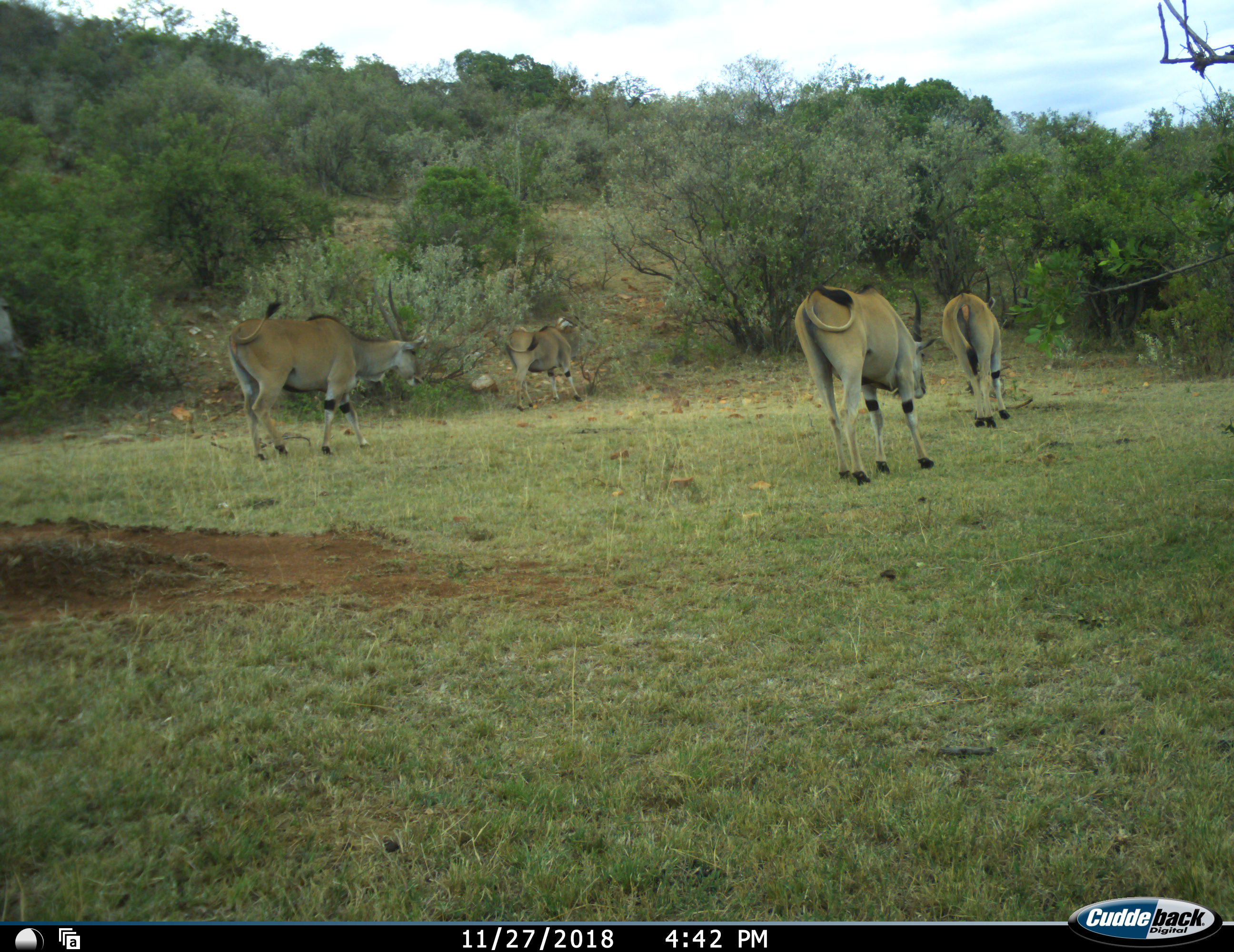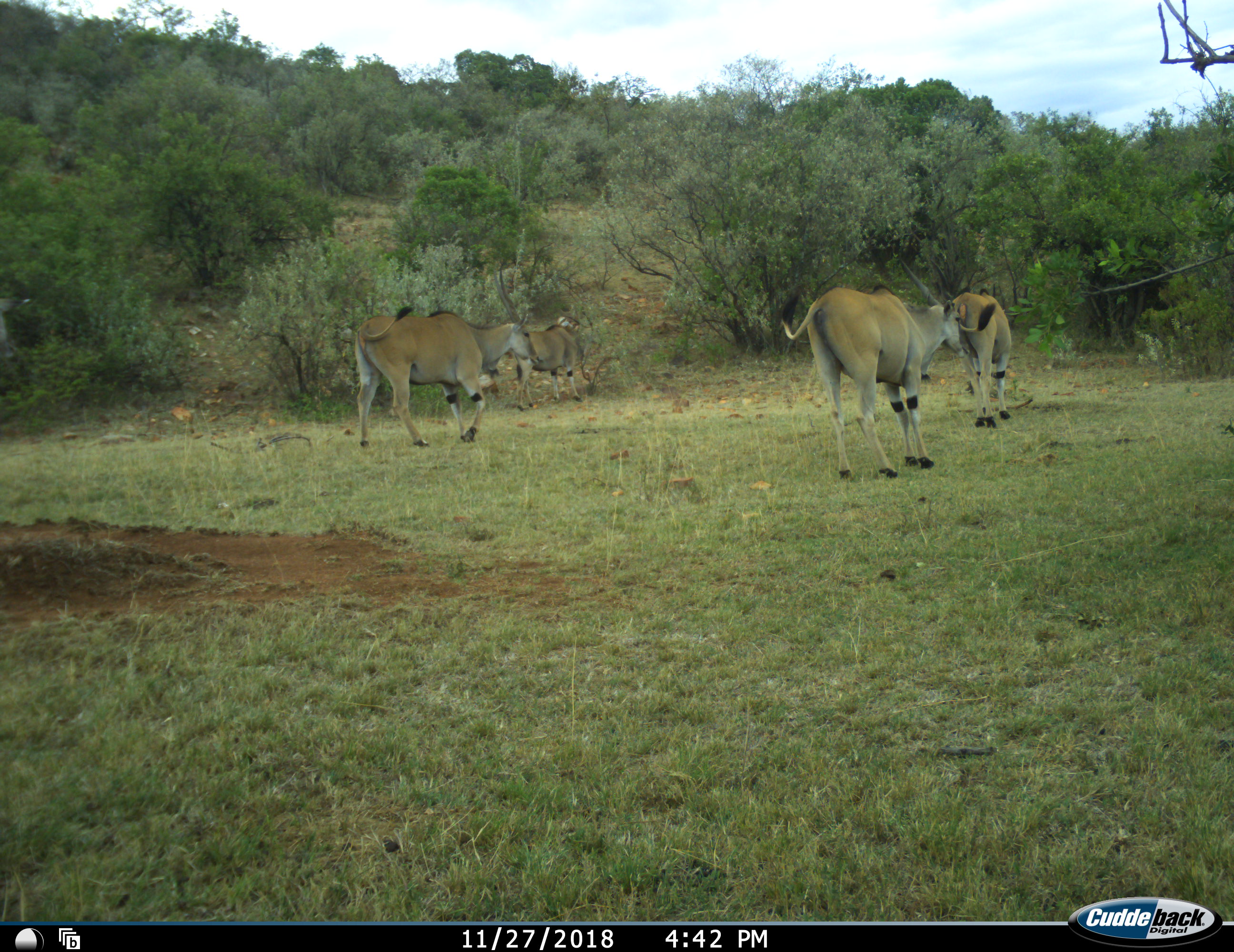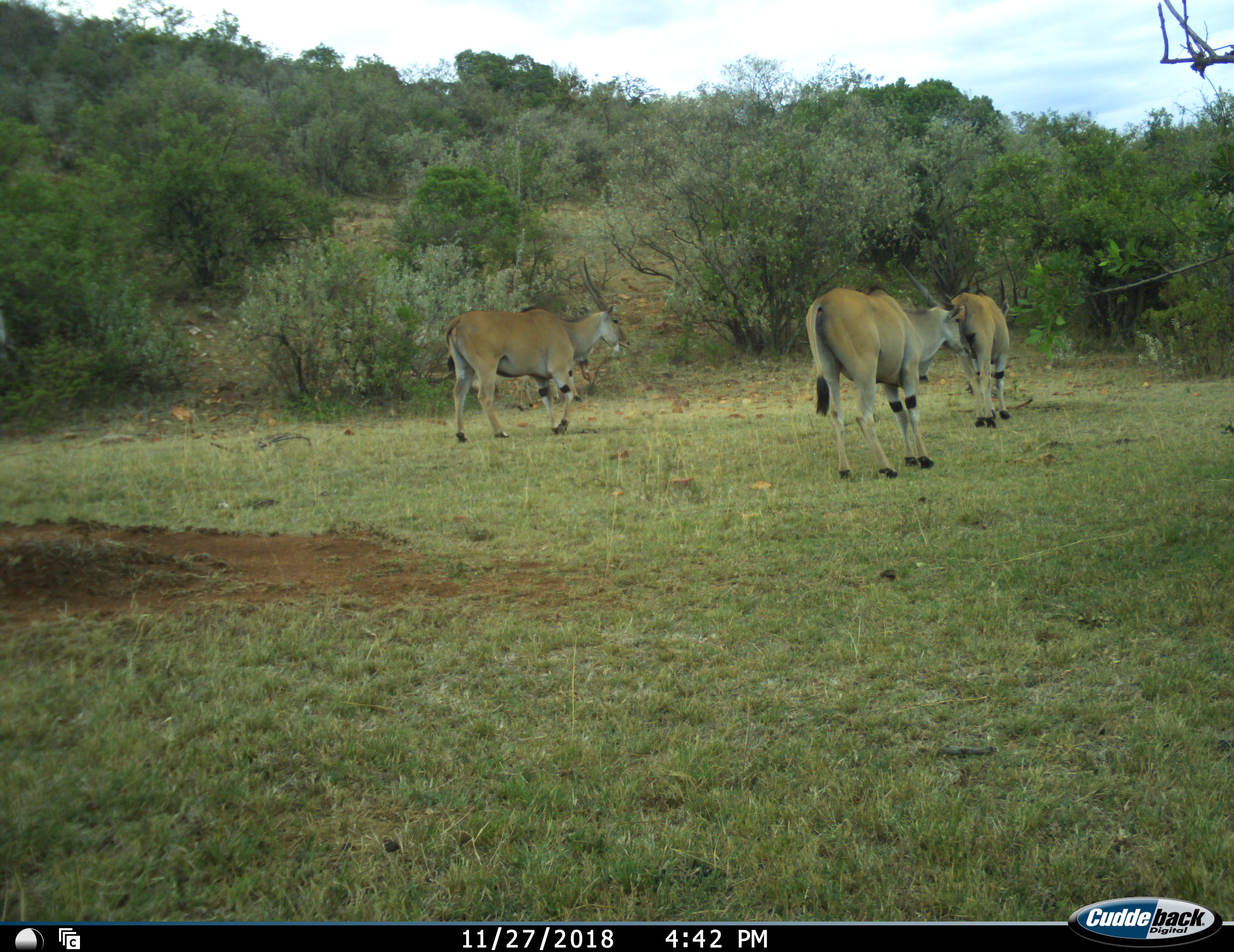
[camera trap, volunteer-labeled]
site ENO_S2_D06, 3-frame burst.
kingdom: Animalia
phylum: Chordata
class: Mammalia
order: Artiodactyla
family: Bovidae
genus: Tragelaphus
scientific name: Tragelaphus oryx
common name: eland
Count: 4.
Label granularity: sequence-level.